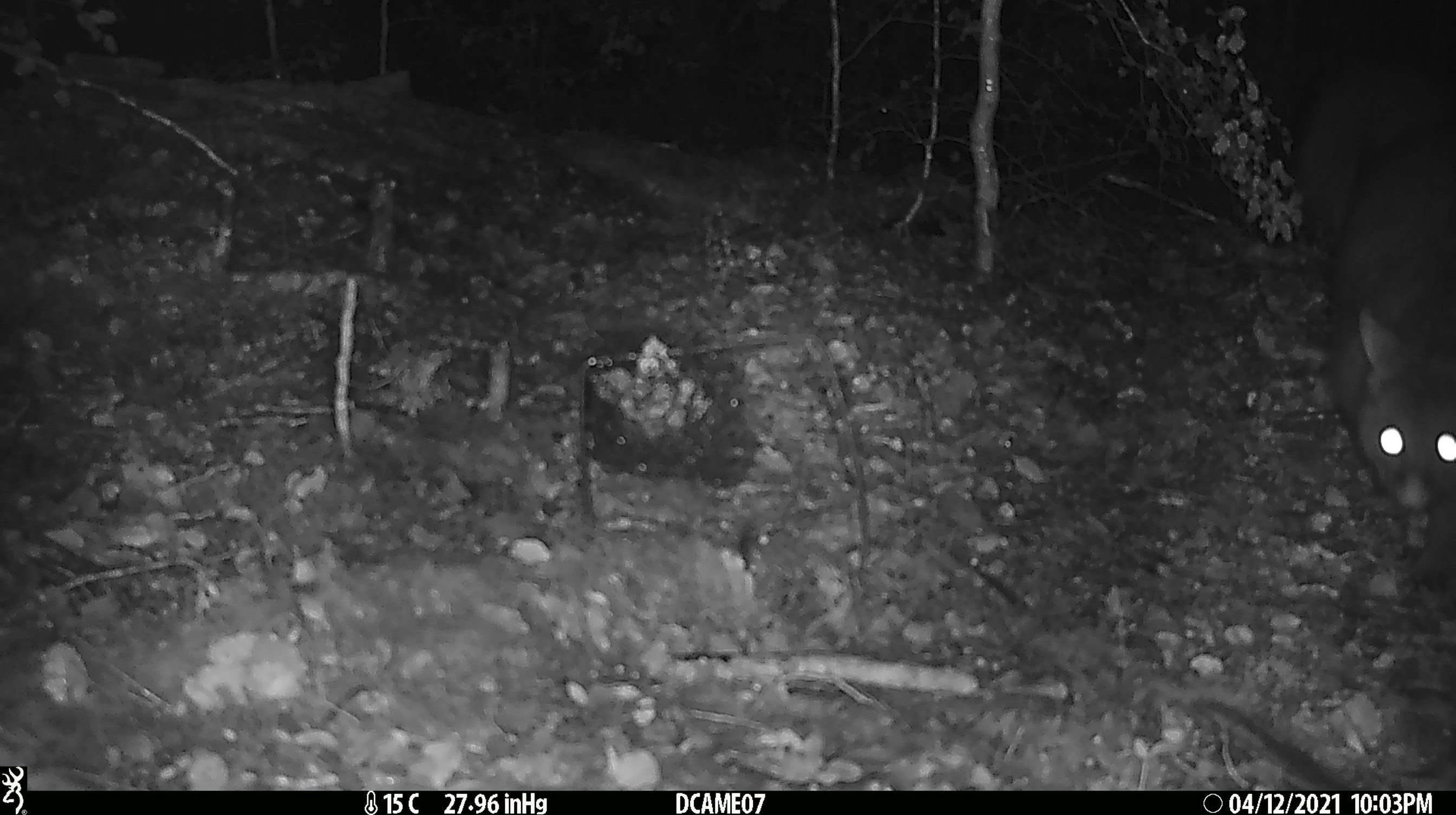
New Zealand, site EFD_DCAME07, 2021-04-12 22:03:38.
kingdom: Animalia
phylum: Chordata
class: Mammalia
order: Diprotodontia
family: Phalangeridae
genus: Trichosurus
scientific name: Trichosurus vulpecula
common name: common brushtail possum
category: possum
Possum (common brushtail possum) (Trichosurus vulpecula).